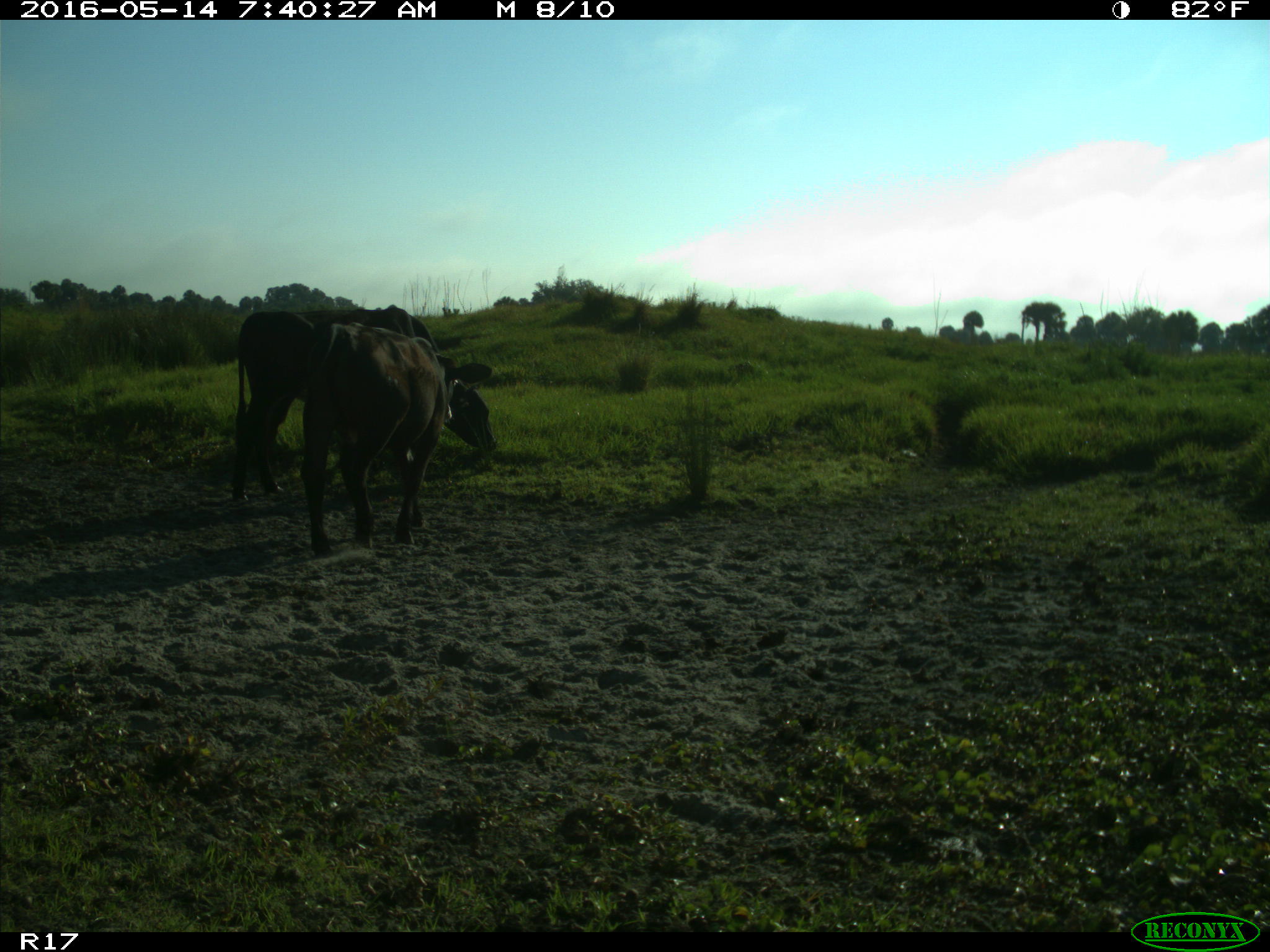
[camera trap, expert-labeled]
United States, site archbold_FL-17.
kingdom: Animalia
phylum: Chordata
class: Mammalia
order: Artiodactyla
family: Bovidae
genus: Bos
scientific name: Bos taurus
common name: domestic cow